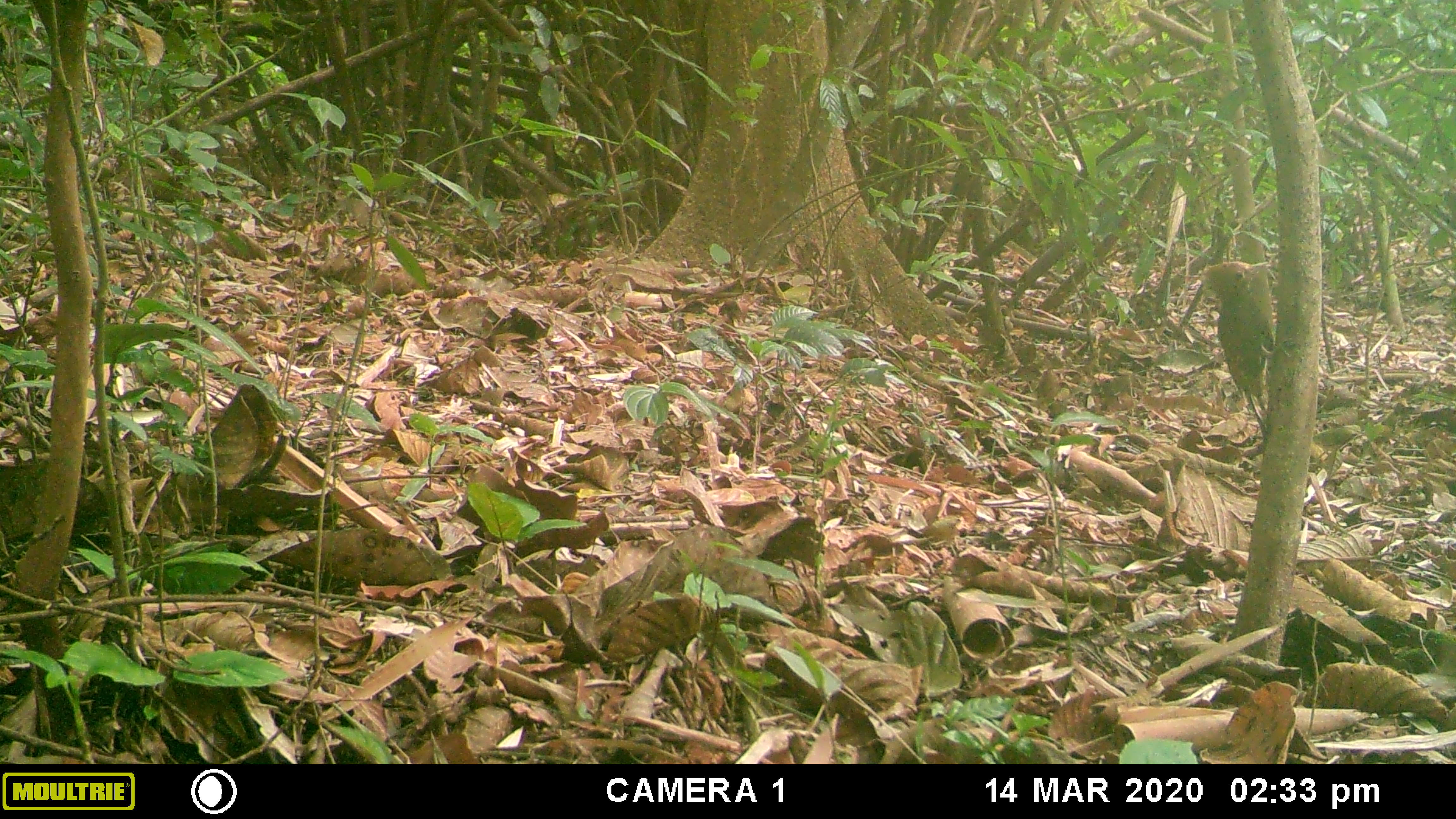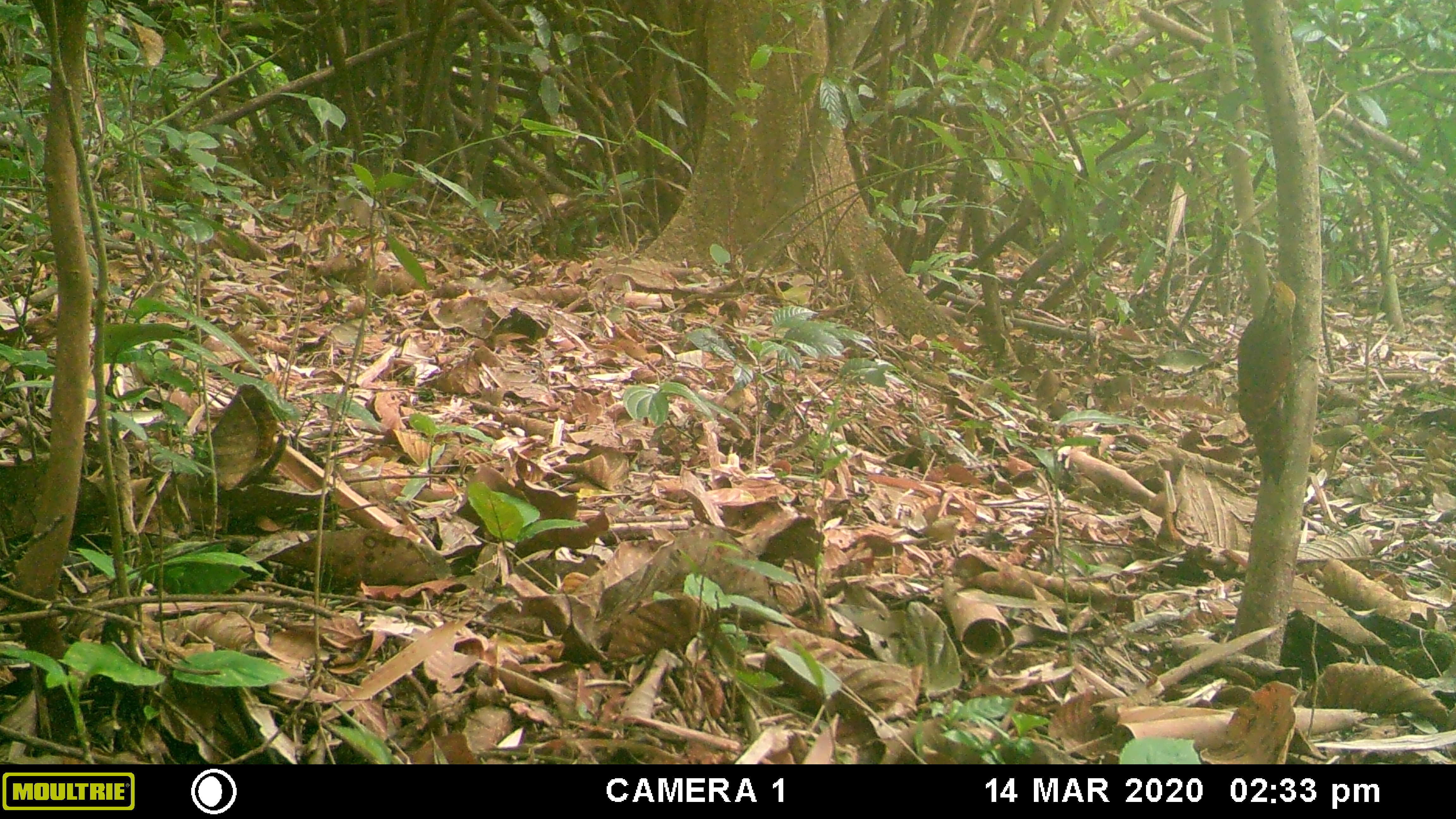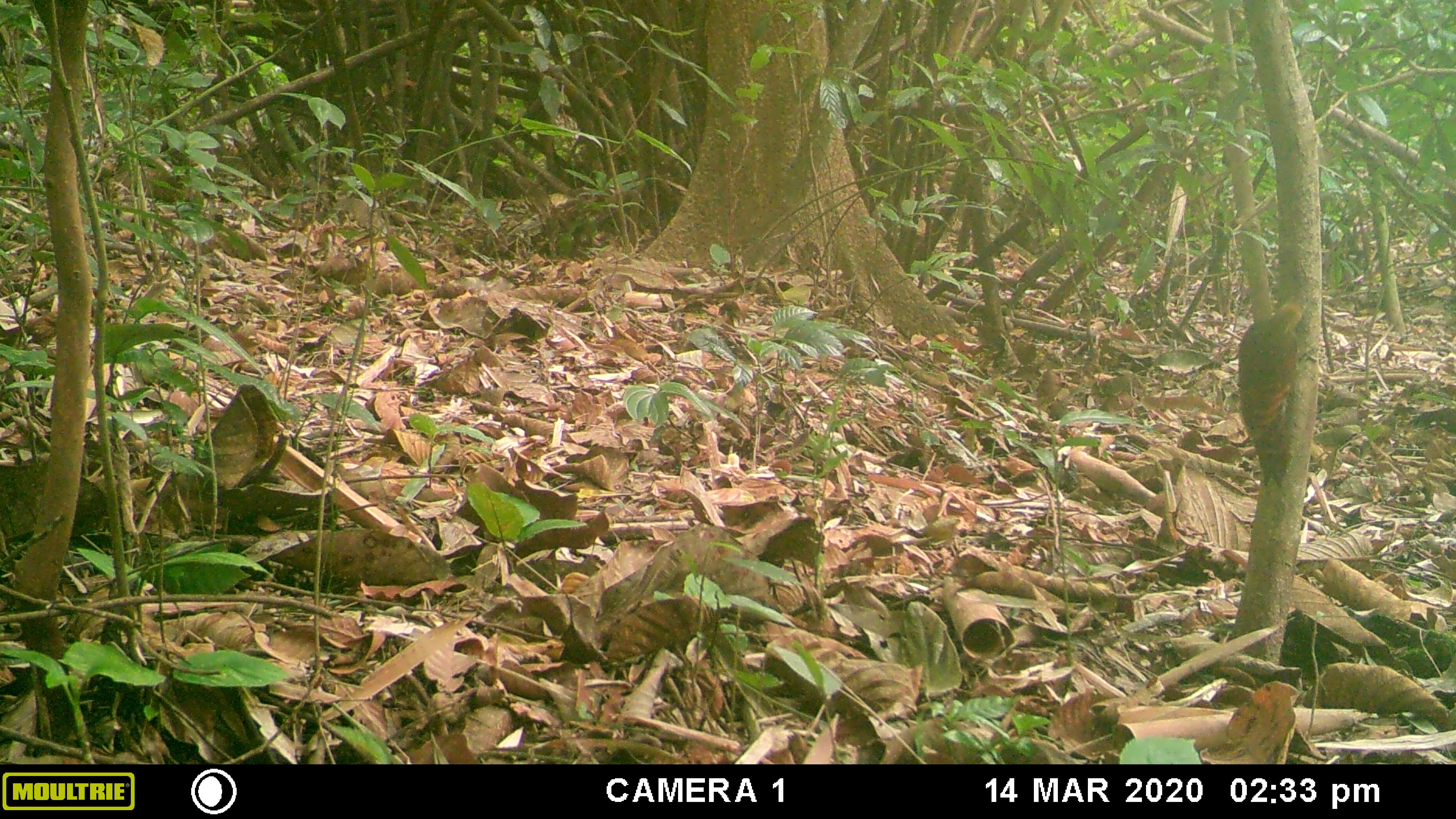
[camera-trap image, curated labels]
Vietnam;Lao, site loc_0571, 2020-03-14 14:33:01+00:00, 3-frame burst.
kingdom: Animalia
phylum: Chordata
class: Aves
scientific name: Aves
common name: bird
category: unidentified bird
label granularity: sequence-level